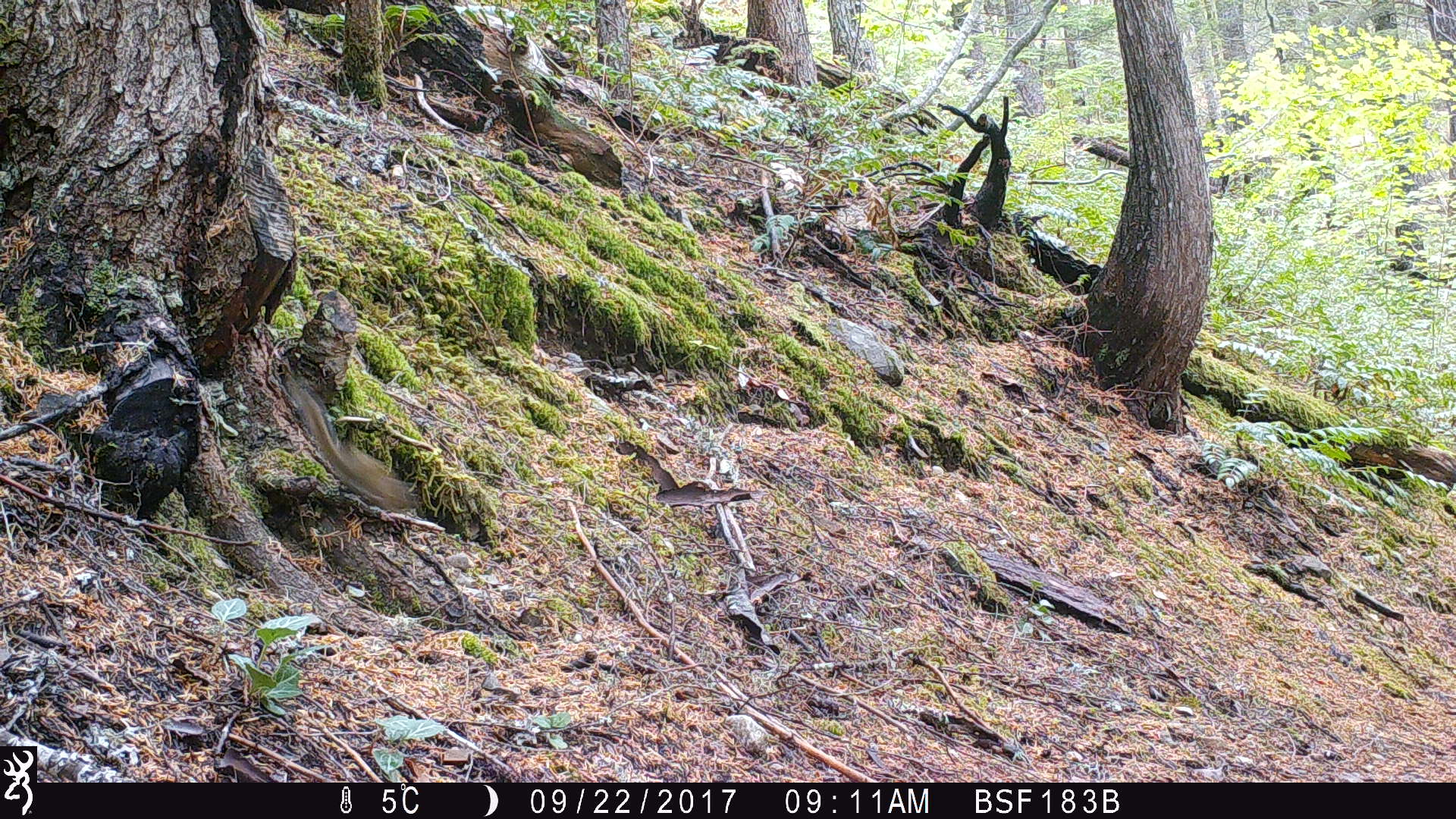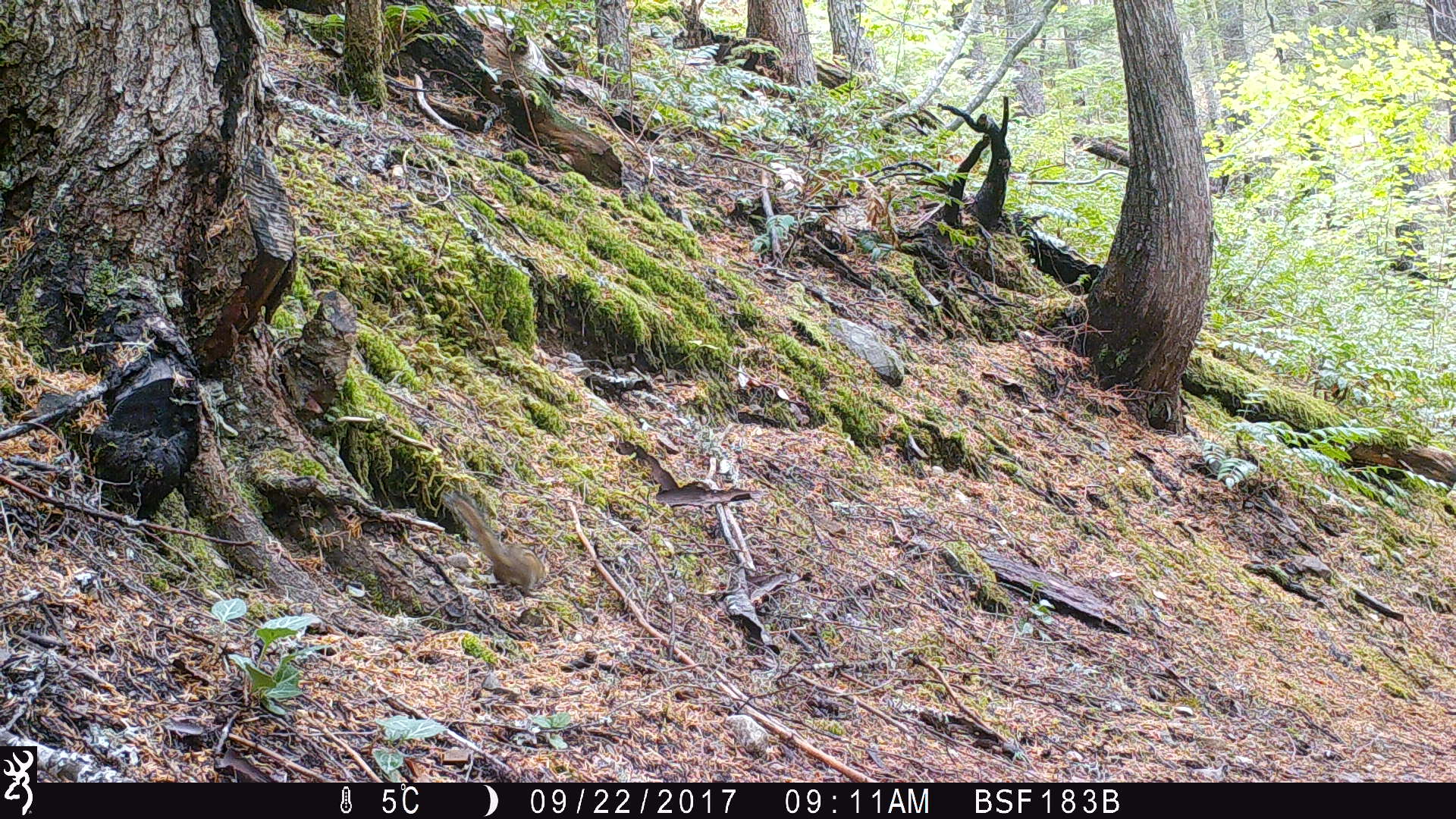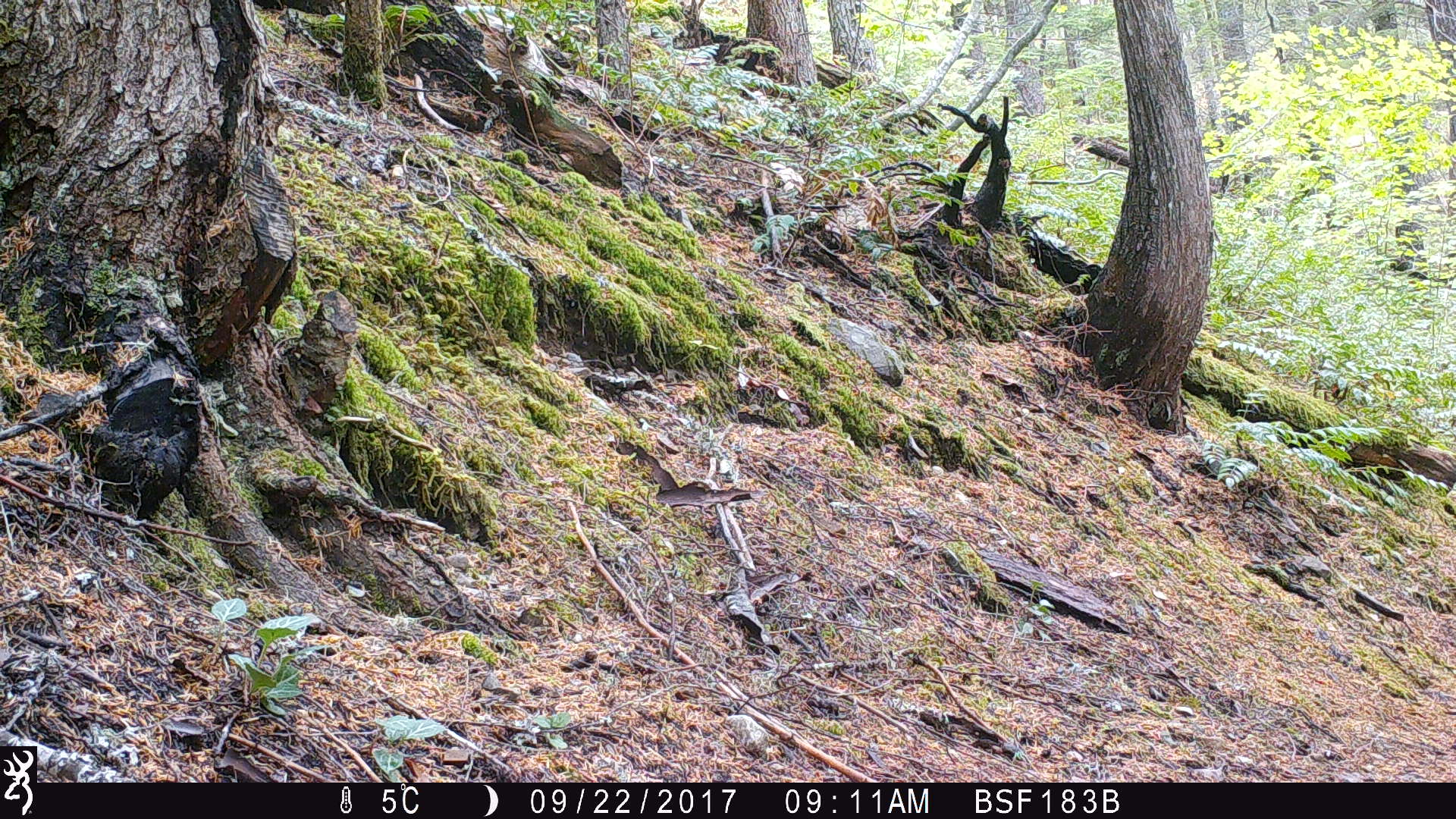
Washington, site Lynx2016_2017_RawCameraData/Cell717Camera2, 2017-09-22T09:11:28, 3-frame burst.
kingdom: Animalia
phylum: Chordata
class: Mammalia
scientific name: Mammalia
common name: small mammal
Small mammal (Mammalia). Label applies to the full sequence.